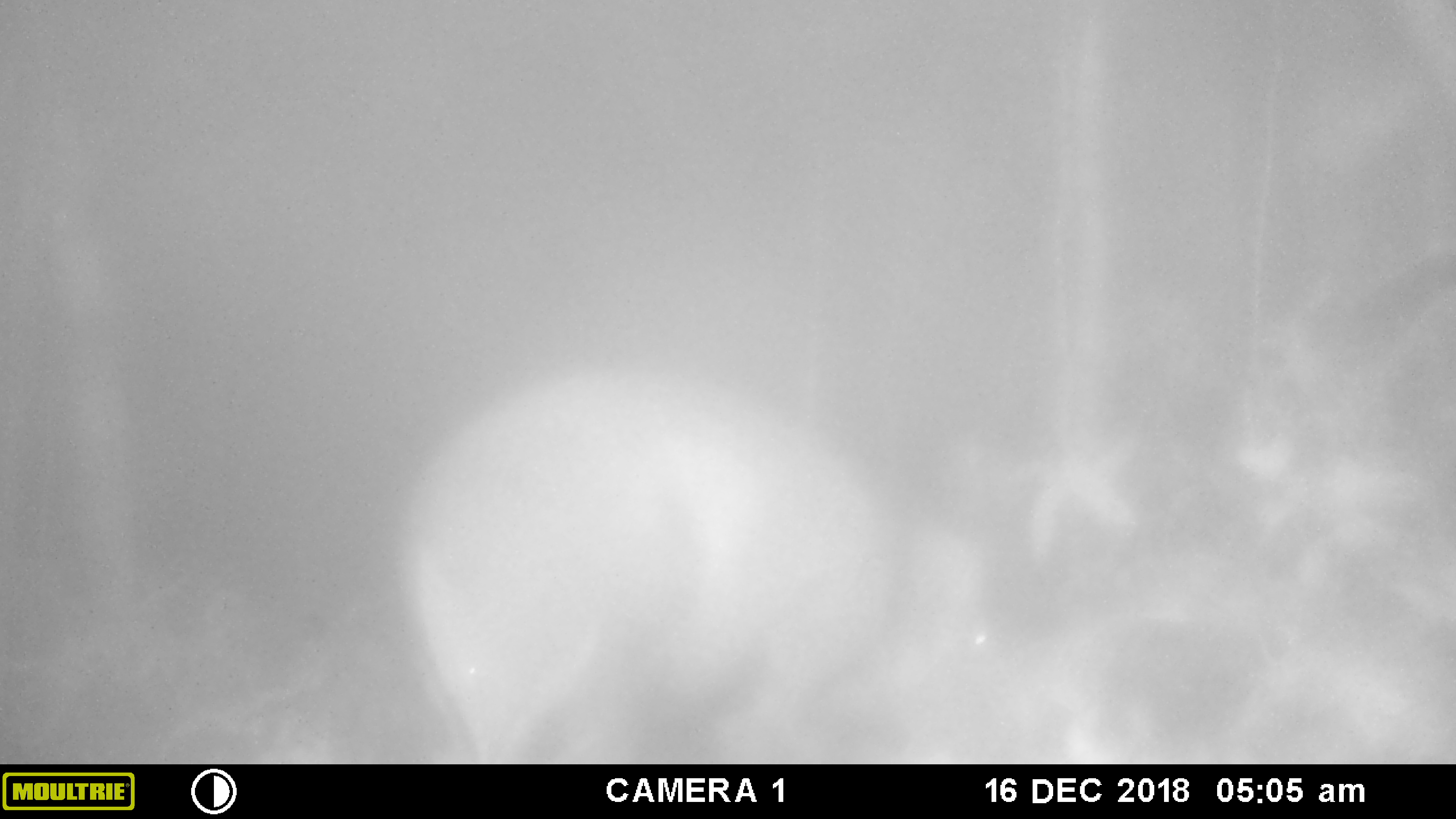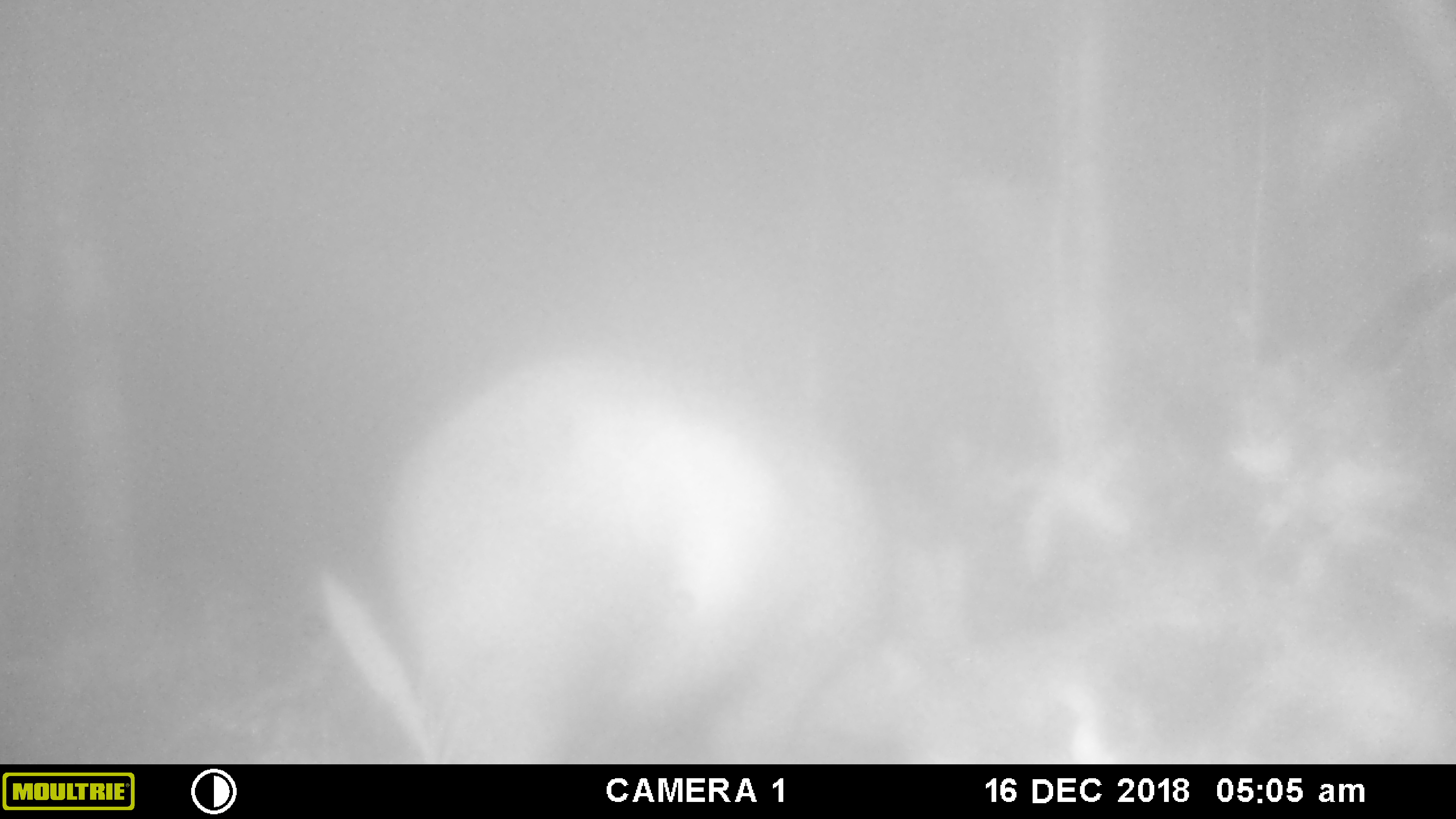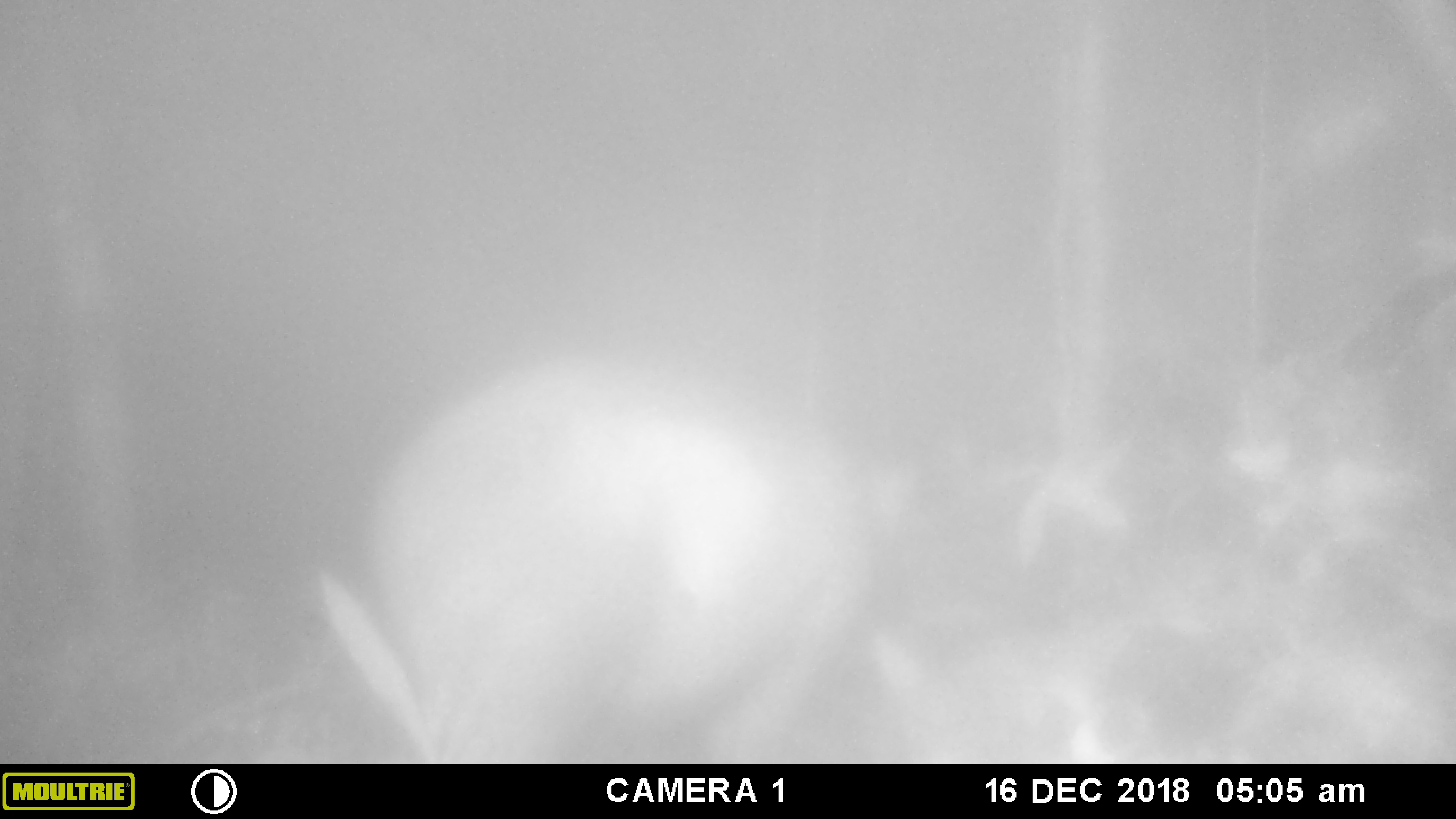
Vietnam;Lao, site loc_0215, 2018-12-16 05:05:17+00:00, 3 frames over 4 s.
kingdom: Animalia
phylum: Chordata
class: Mammalia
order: Artiodactyla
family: Suidae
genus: Sus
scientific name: Sus scrofa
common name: eurasian wild pig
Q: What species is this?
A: Eurasian wild pig (Sus scrofa).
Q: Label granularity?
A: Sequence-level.